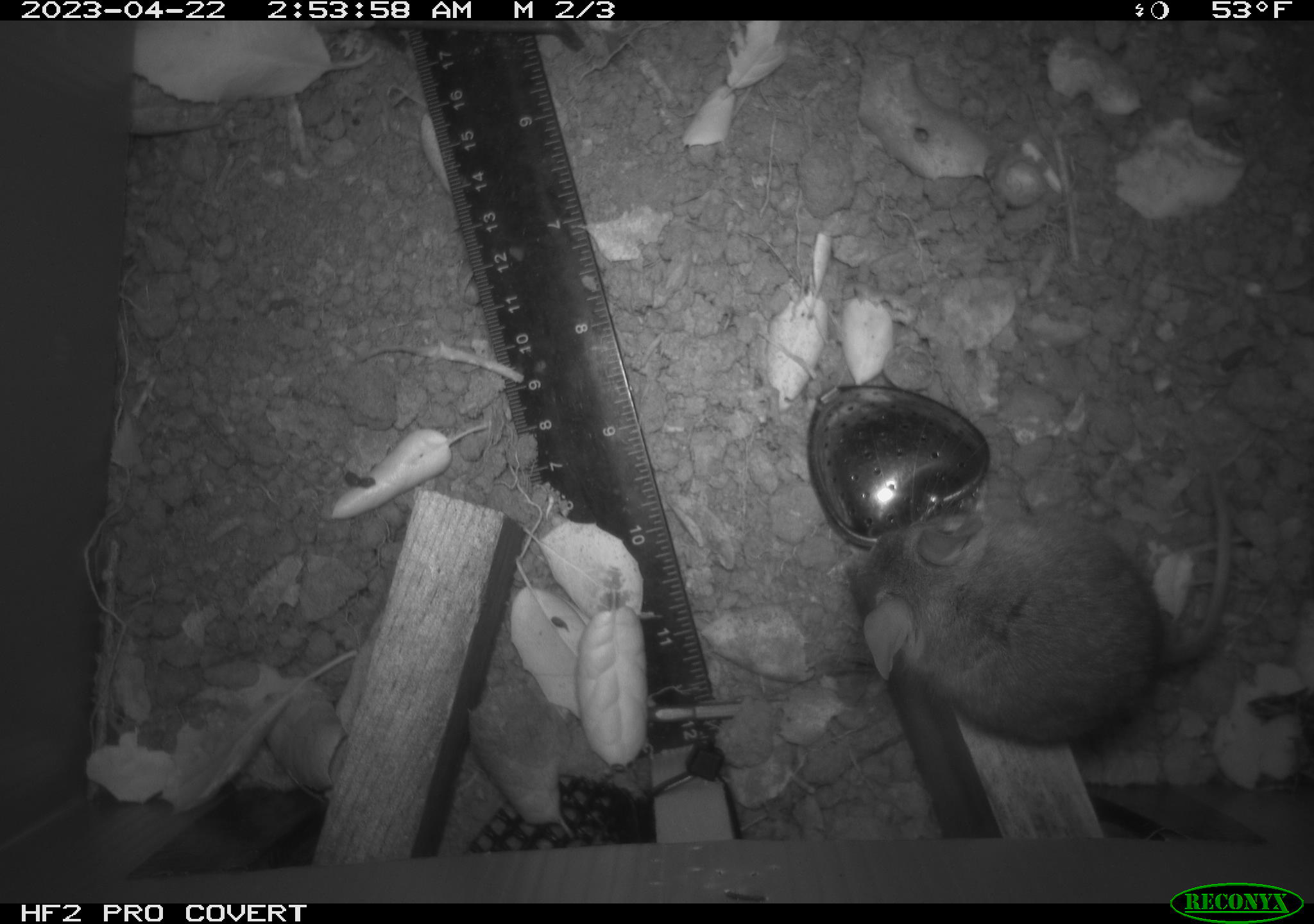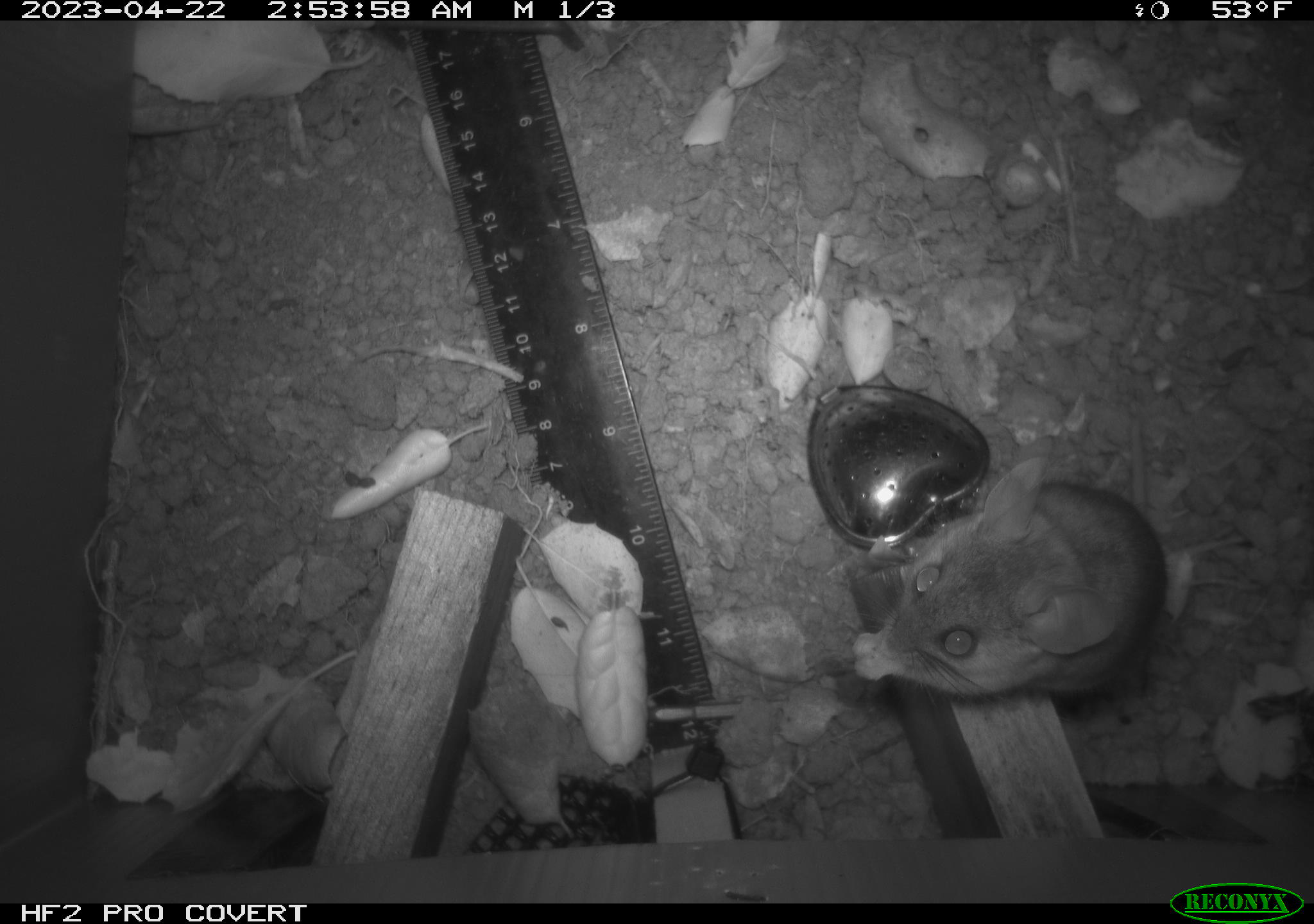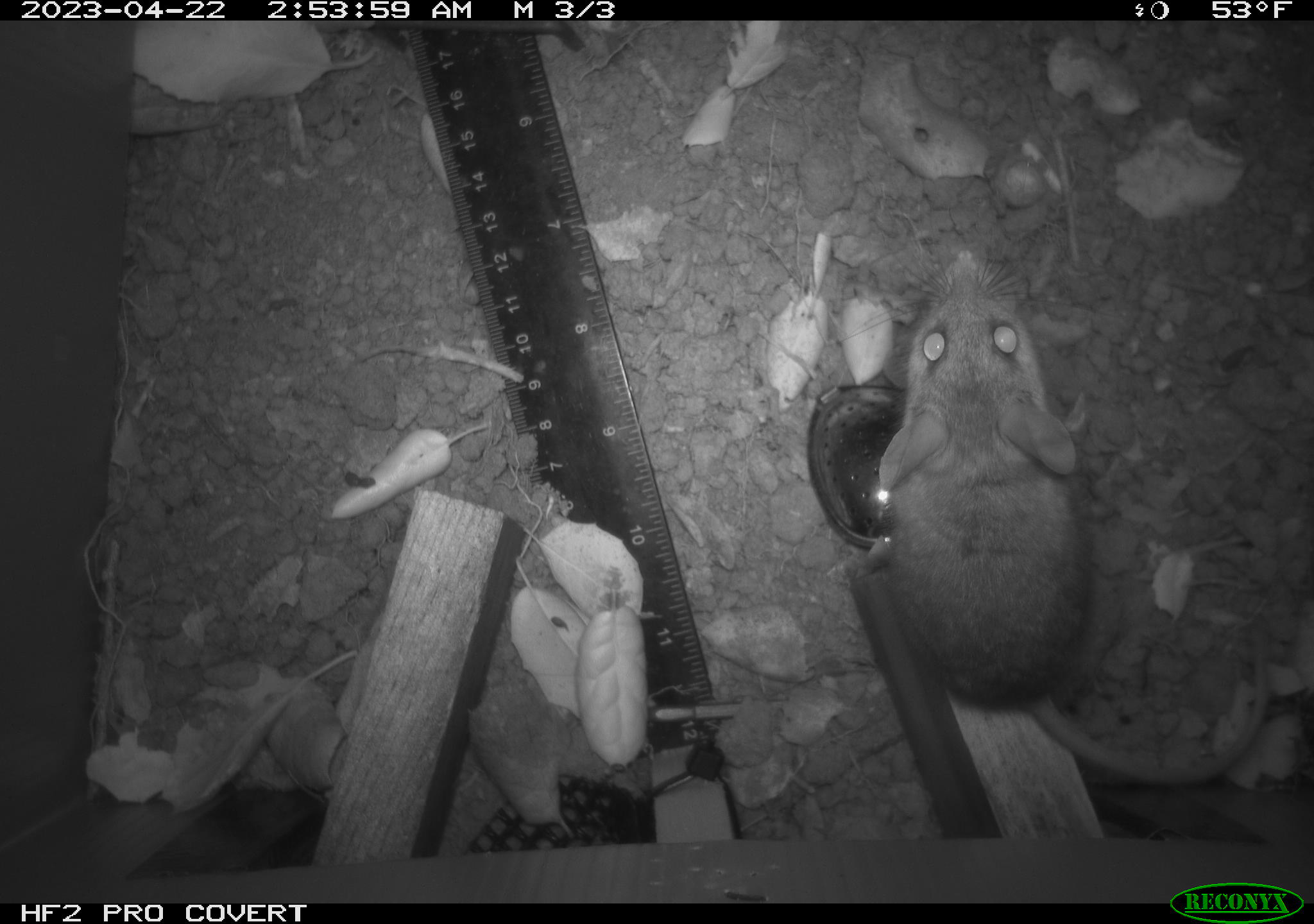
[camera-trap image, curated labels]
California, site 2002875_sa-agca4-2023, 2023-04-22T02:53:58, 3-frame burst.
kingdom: Animalia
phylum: Chordata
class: Mammalia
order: Rodentia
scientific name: Rodentia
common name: mouse species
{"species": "mouse species (Rodentia)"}